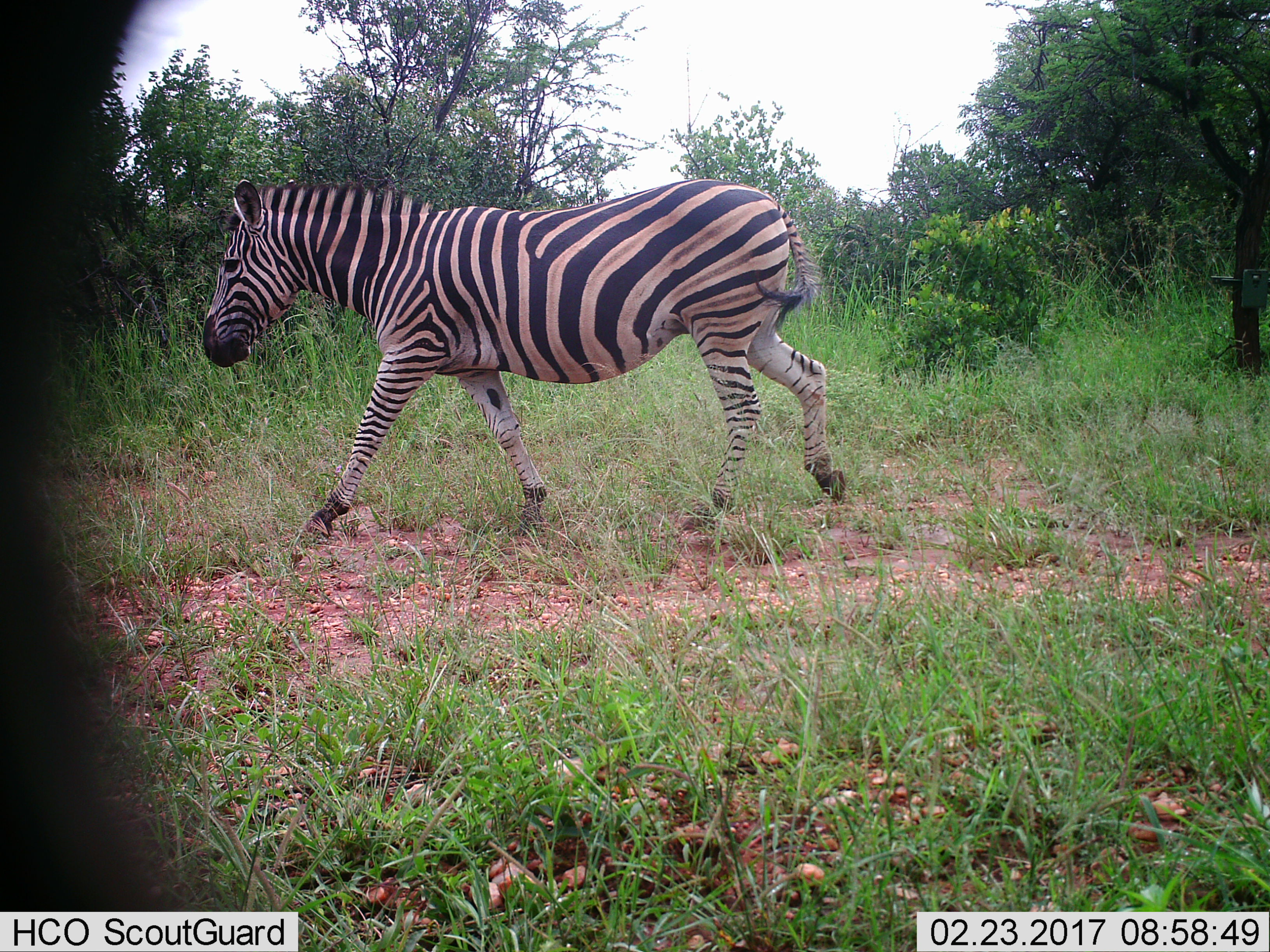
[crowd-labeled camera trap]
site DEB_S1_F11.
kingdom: Animalia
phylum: Chordata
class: Mammalia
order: Perissodactyla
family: Equidae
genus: Equus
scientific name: Equus quagga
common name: plains zebra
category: zebraplains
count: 1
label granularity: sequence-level